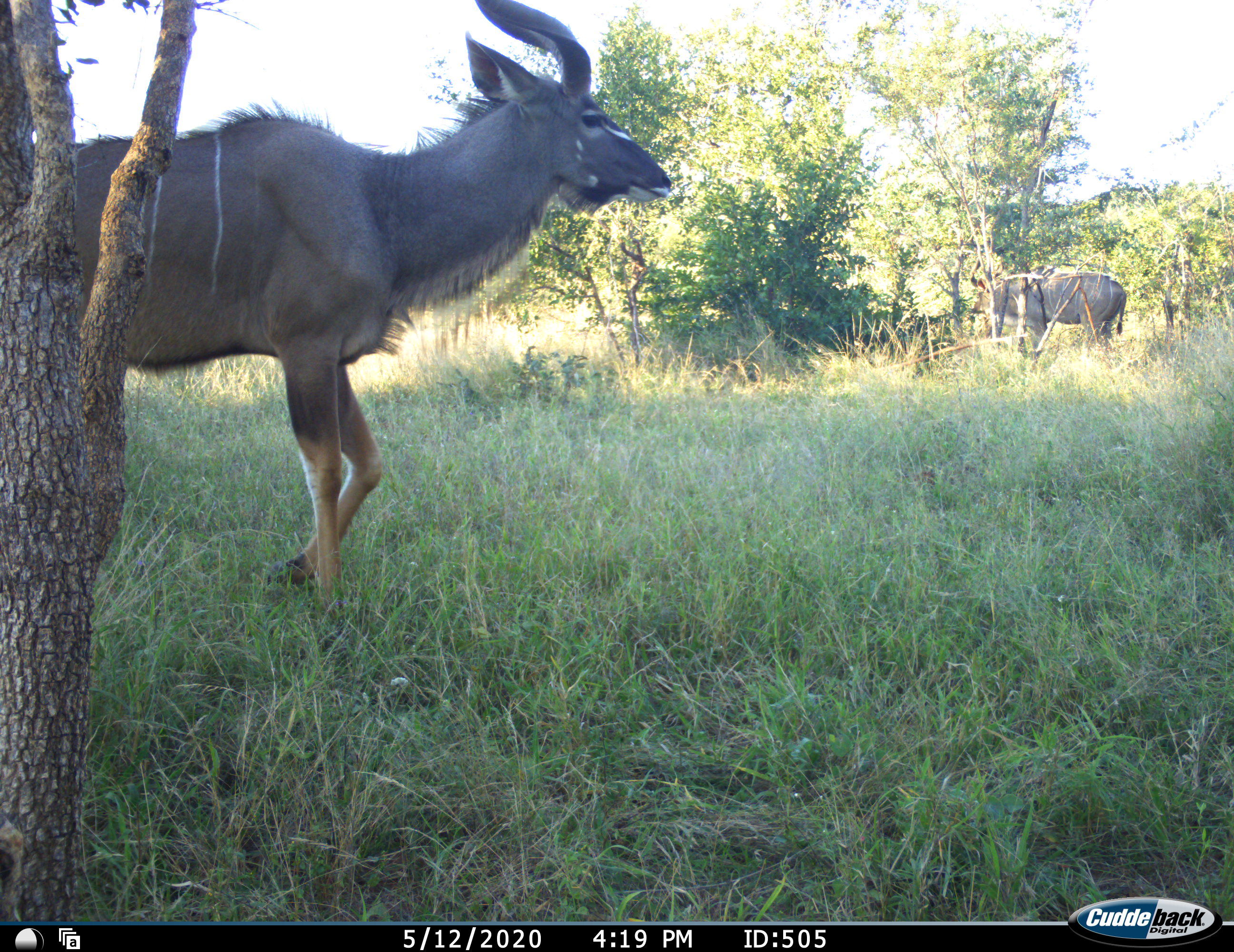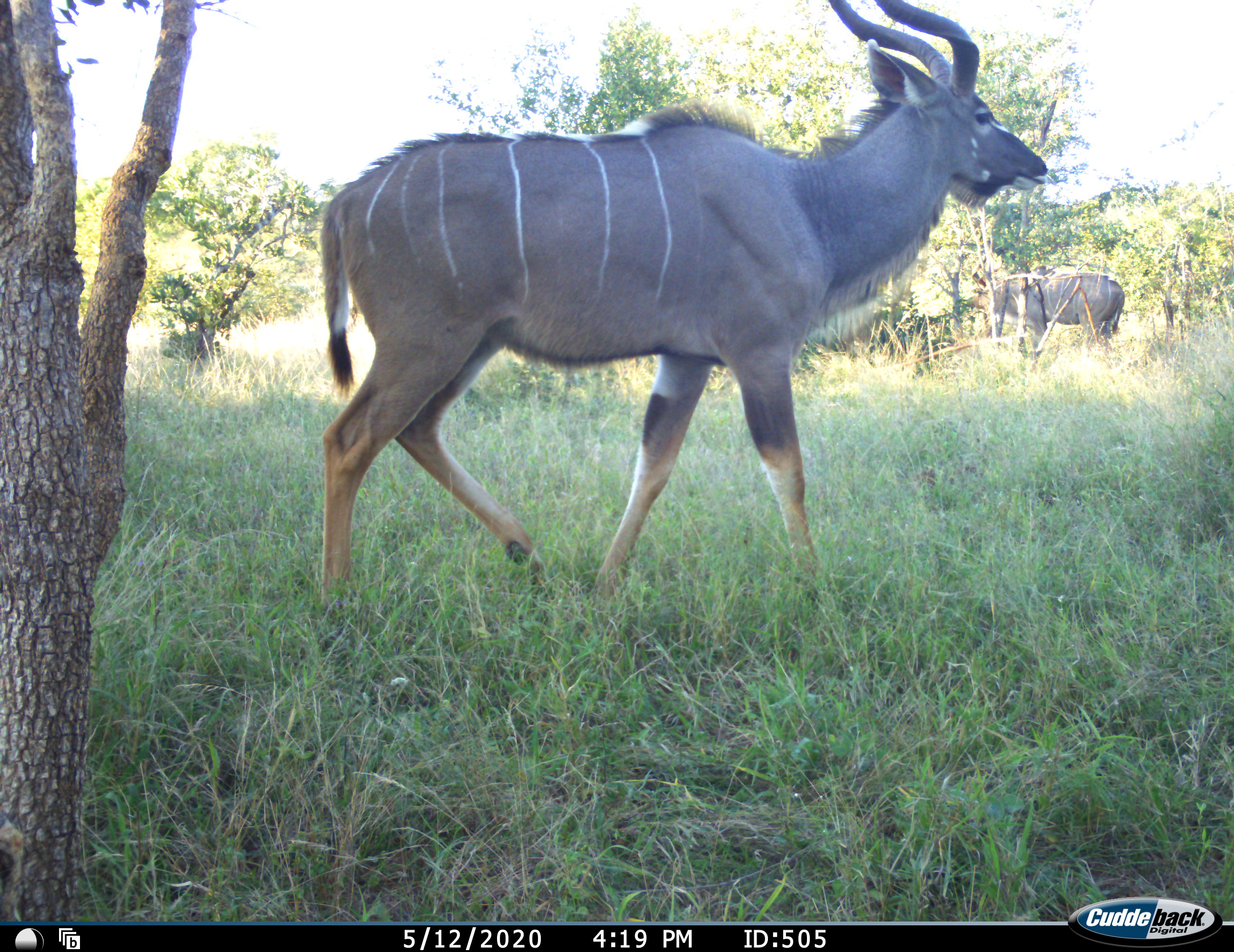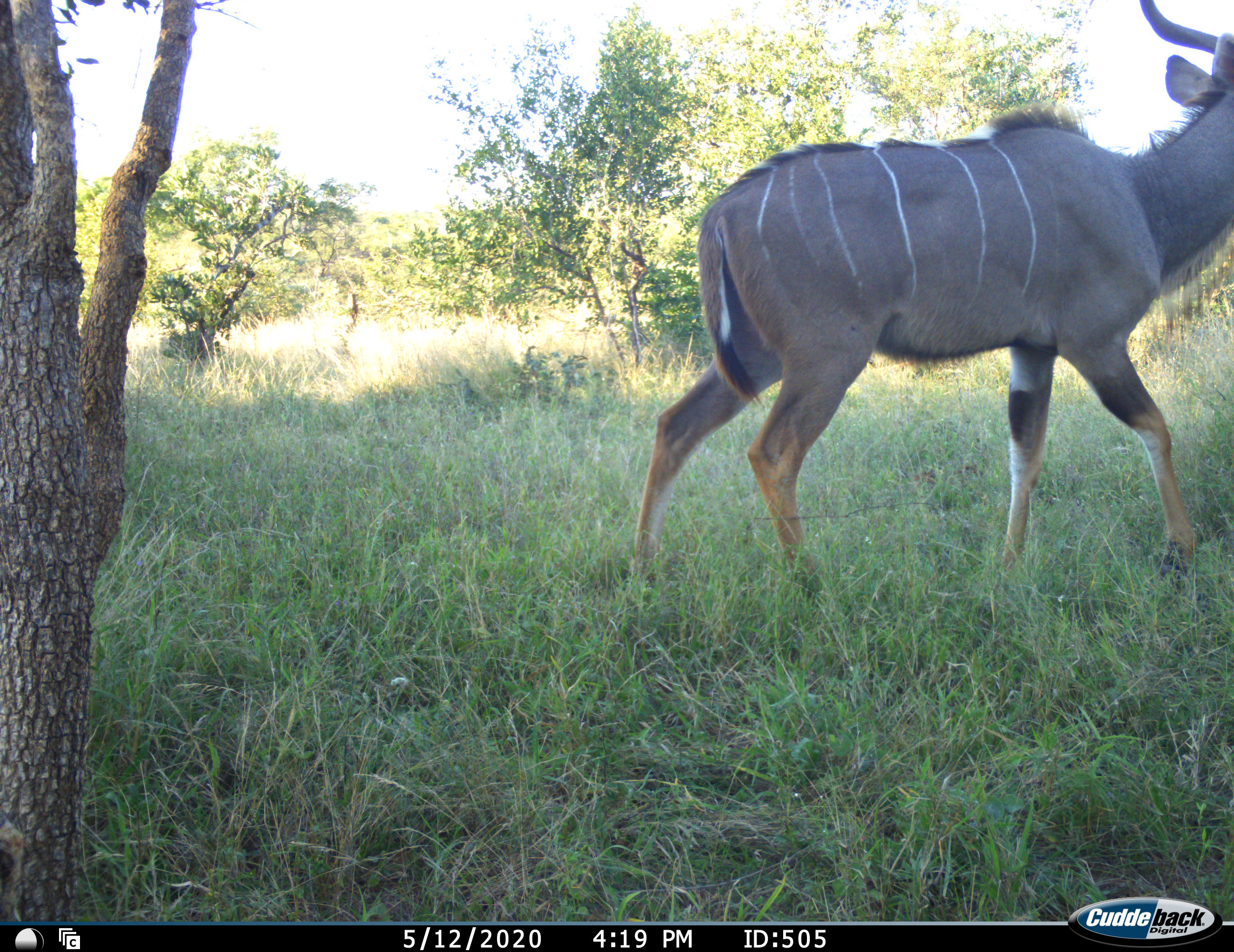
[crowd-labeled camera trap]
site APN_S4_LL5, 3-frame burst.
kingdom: Animalia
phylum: Chordata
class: Mammalia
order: Artiodactyla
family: Bovidae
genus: Tragelaphus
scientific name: Tragelaphus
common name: kudu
Kudu (Tragelaphus), count 2. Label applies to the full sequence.